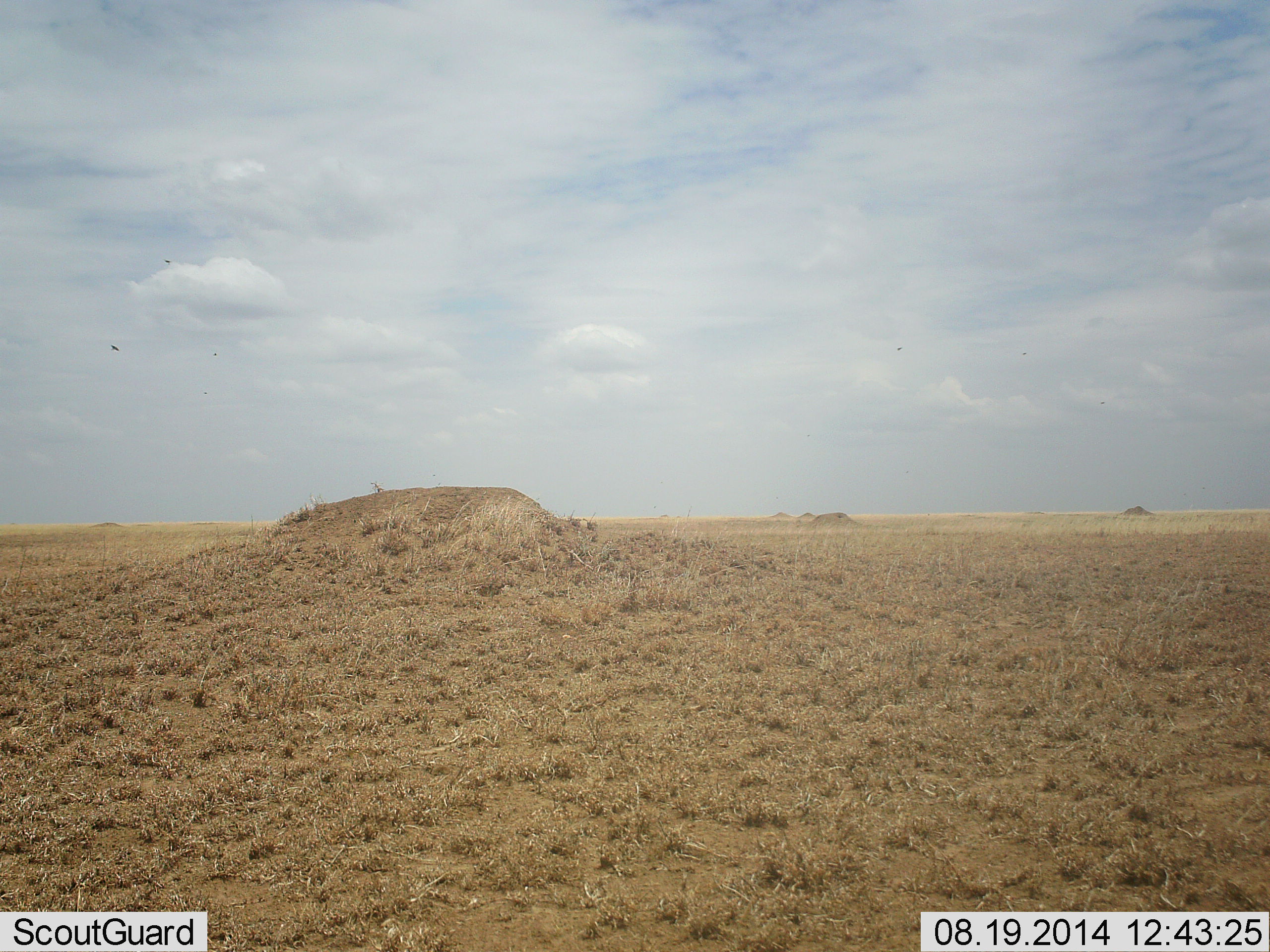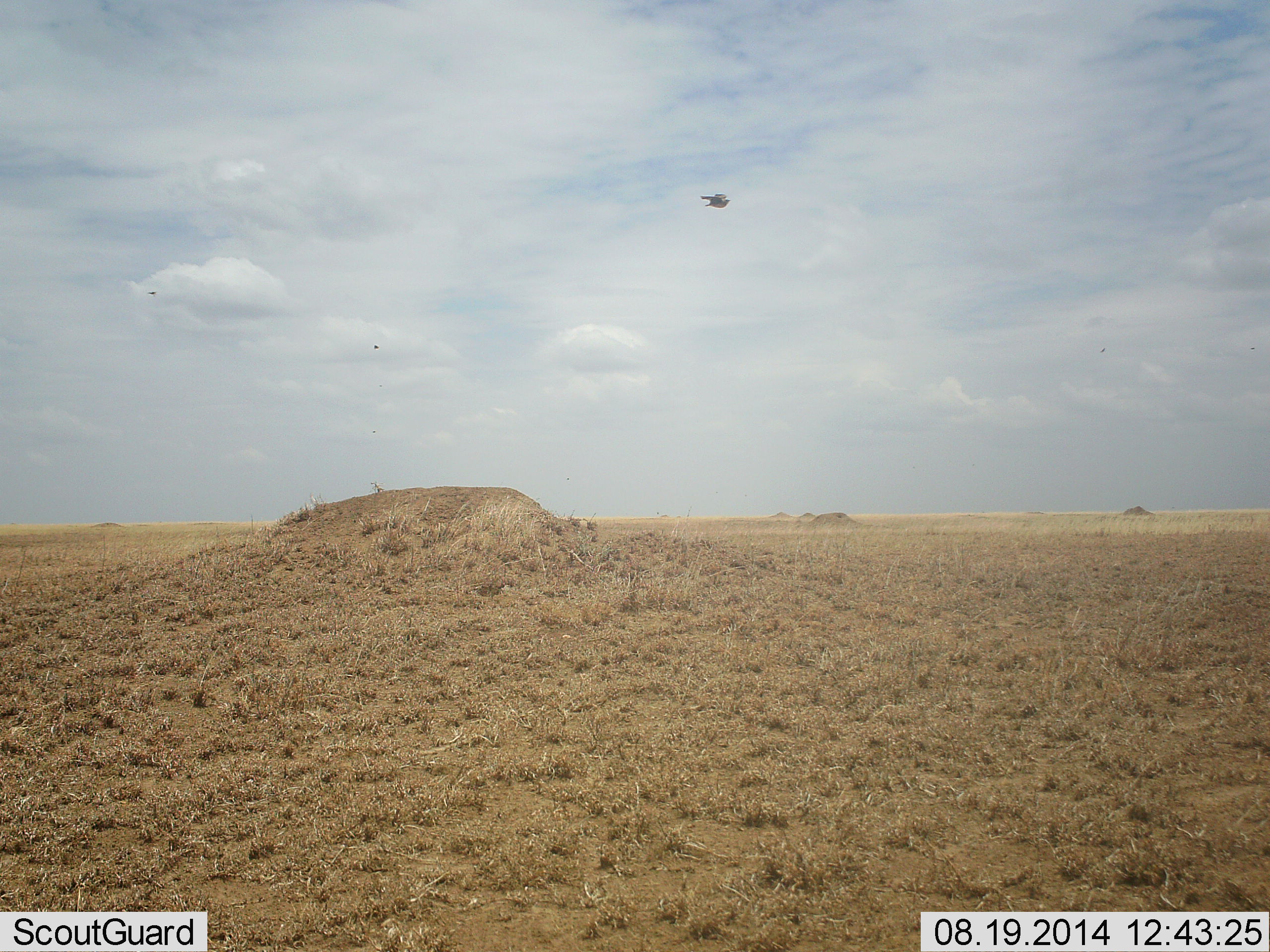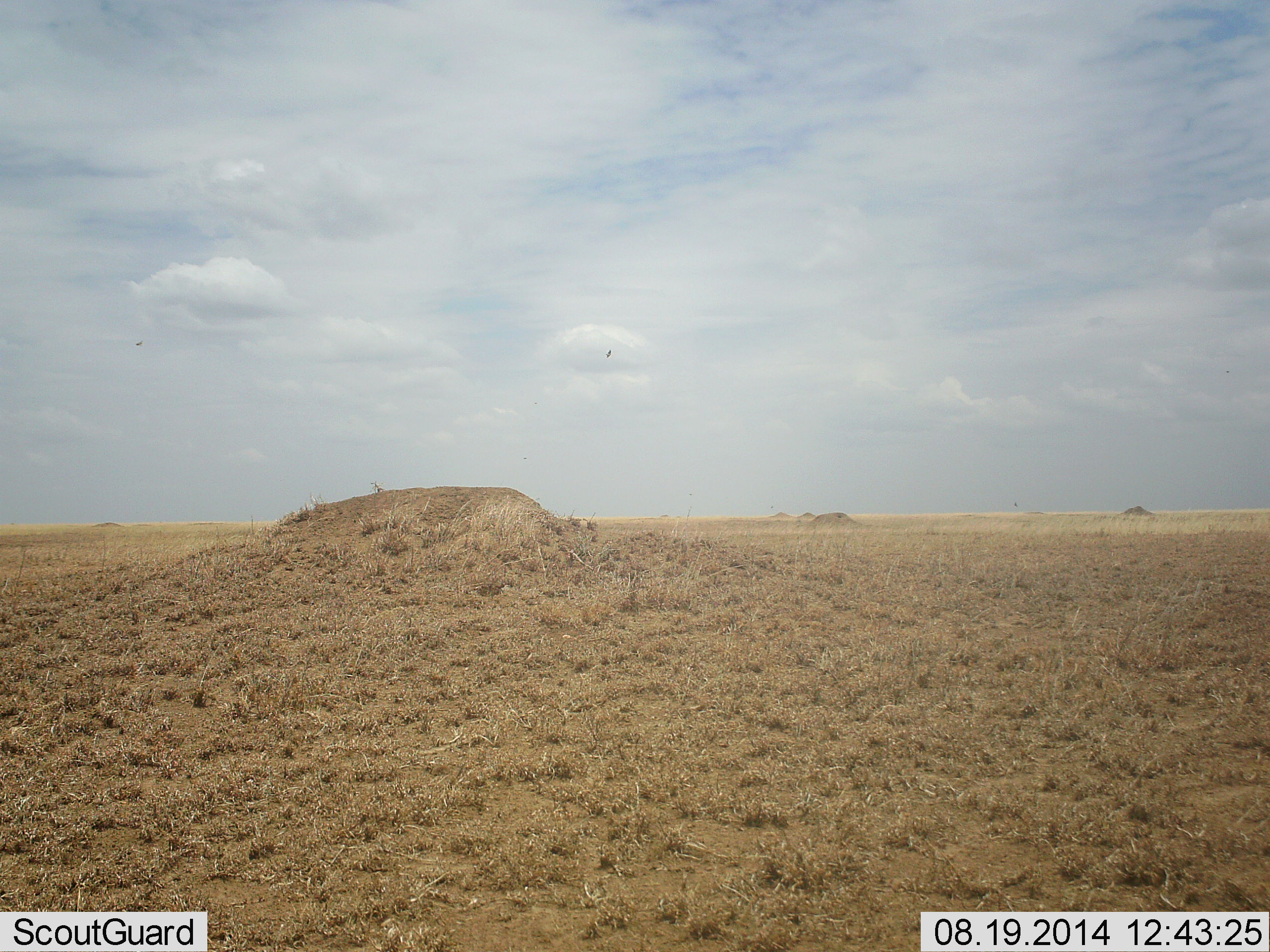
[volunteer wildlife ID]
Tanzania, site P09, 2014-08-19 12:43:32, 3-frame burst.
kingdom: Animalia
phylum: Chordata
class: Aves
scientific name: Aves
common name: bird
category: otherbird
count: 1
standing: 0%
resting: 0%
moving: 100%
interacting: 0%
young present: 0%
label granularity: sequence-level